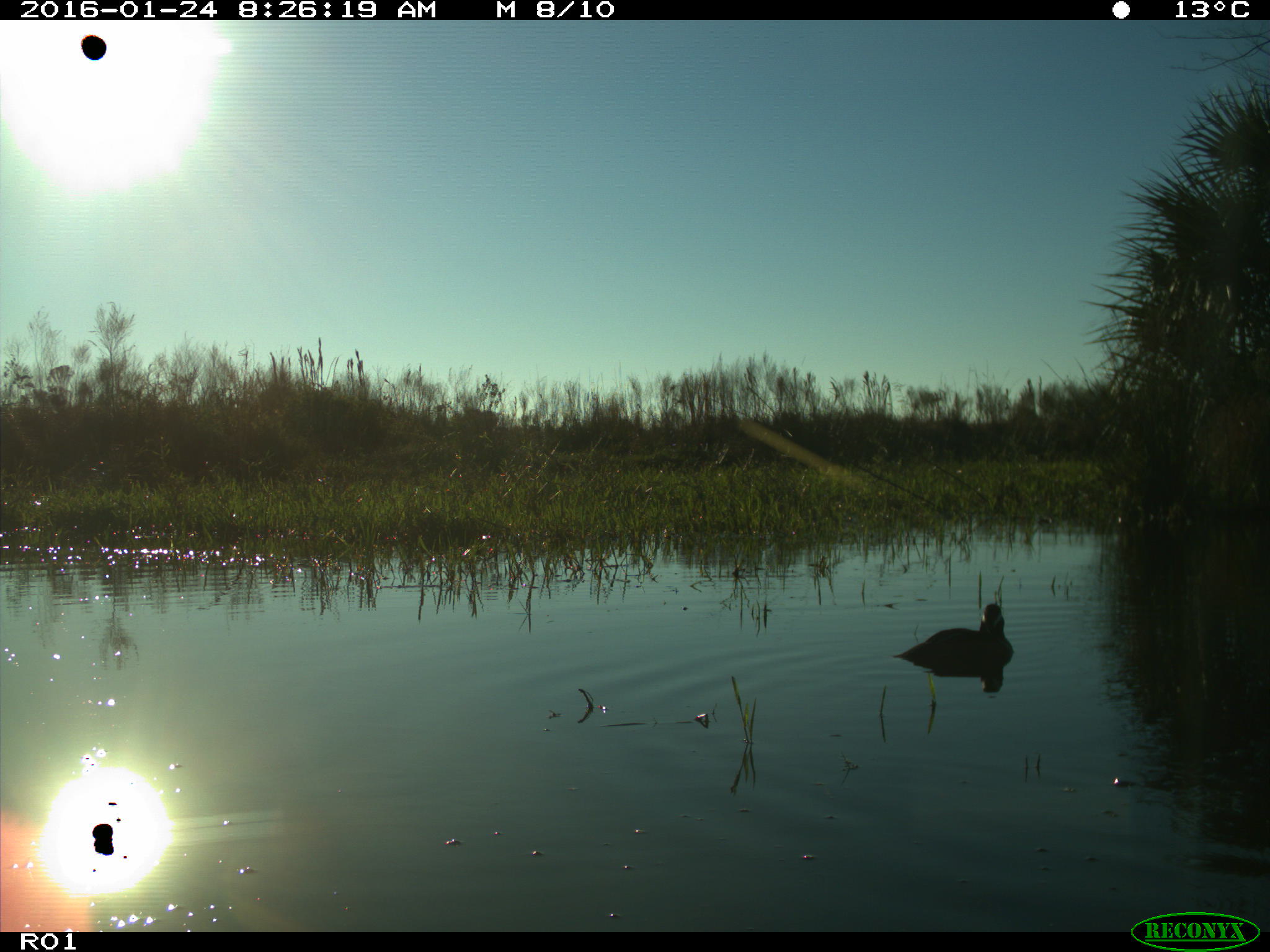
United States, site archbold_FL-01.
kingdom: Animalia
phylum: Chordata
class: Aves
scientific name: Aves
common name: birds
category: unidentified bird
Unidentified bird (birds) (Aves).